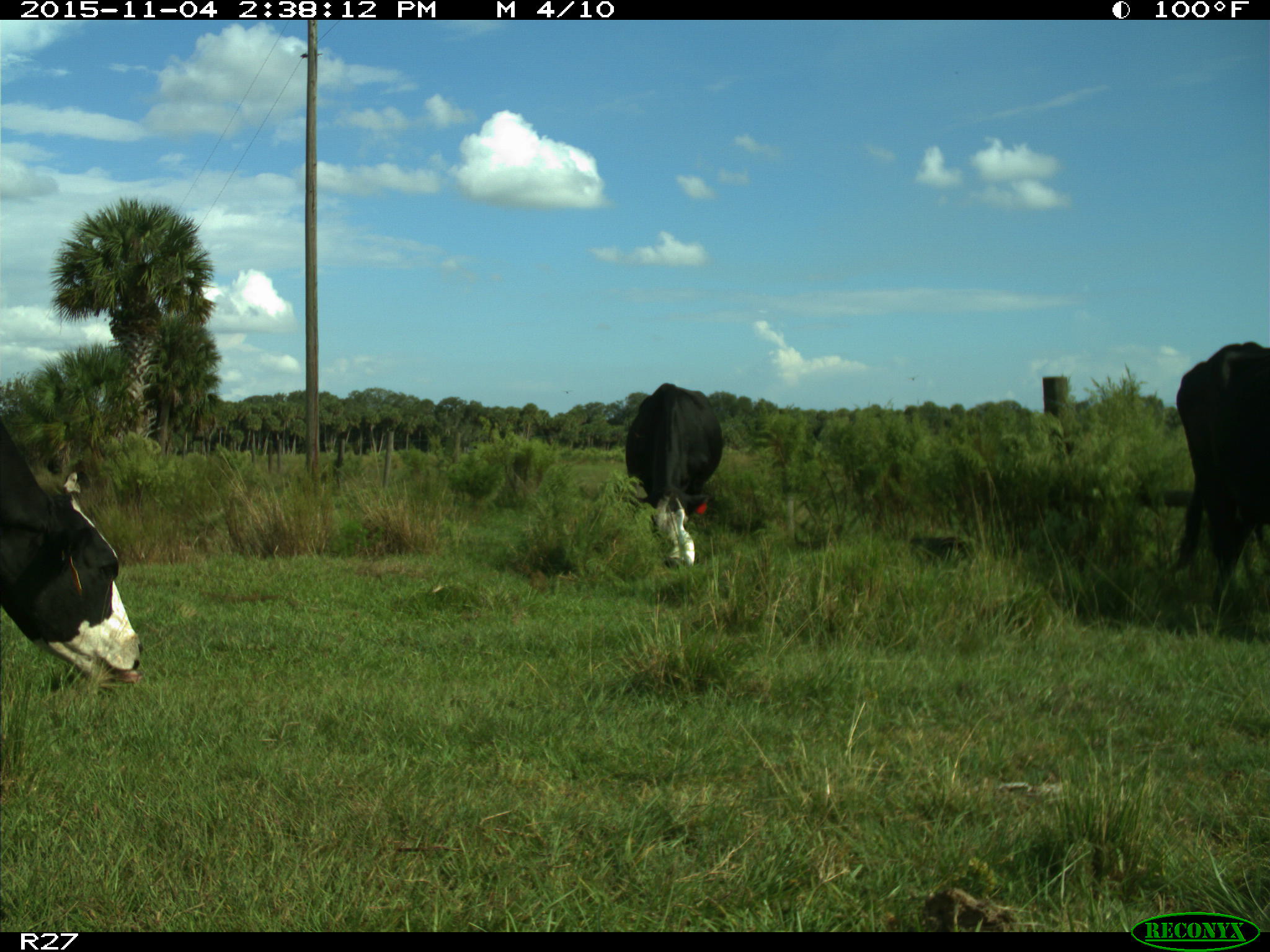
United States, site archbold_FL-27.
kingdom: Animalia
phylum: Chordata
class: Mammalia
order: Artiodactyla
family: Bovidae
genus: Bos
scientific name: Bos taurus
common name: domestic cow